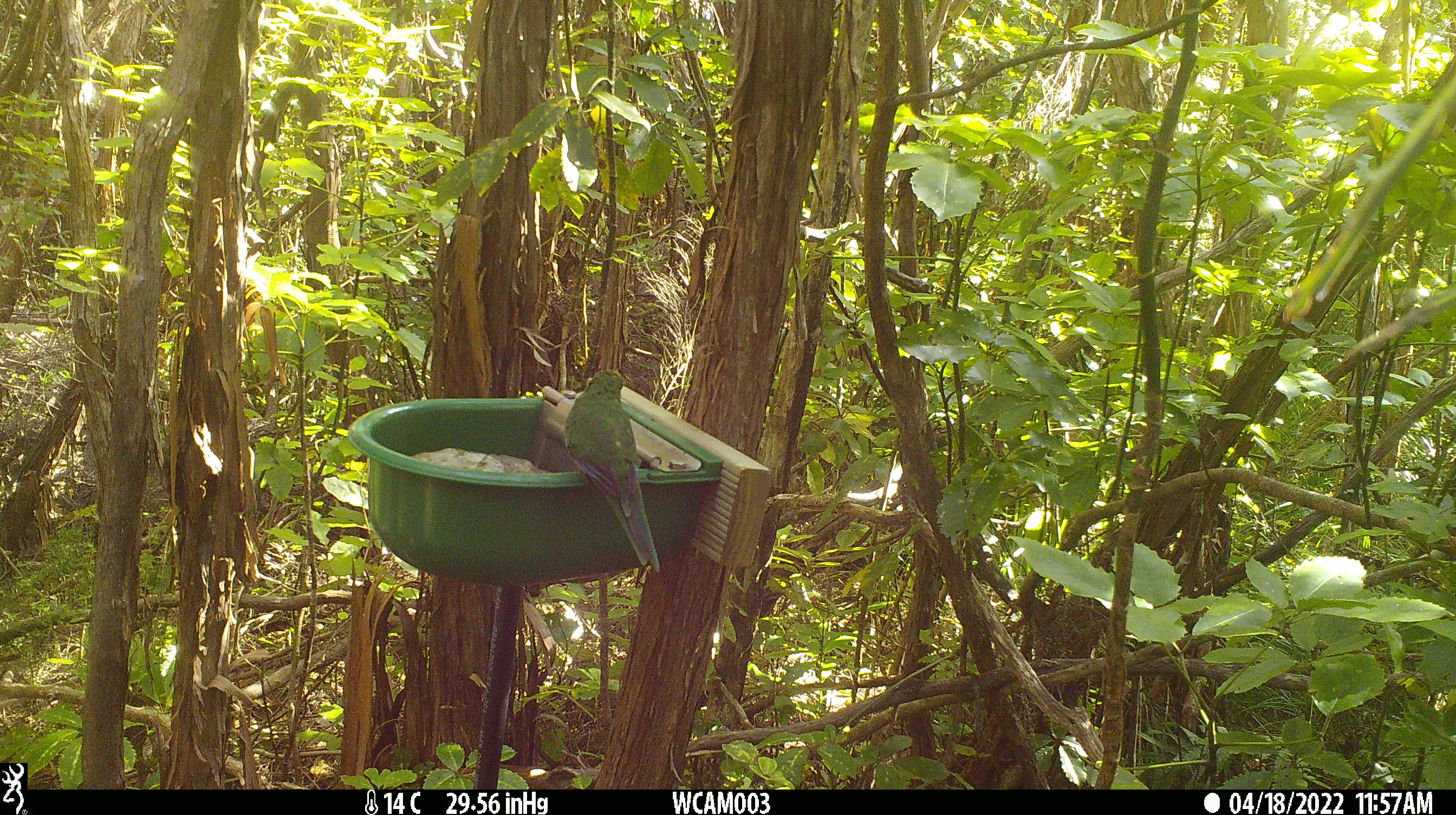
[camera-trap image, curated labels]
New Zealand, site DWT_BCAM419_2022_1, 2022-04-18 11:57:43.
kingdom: Animalia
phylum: Chordata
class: Aves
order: Psittaciformes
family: Psittaculidae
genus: Cyanoramphus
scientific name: Cyanoramphus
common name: parakeet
Parakeet (Cyanoramphus).